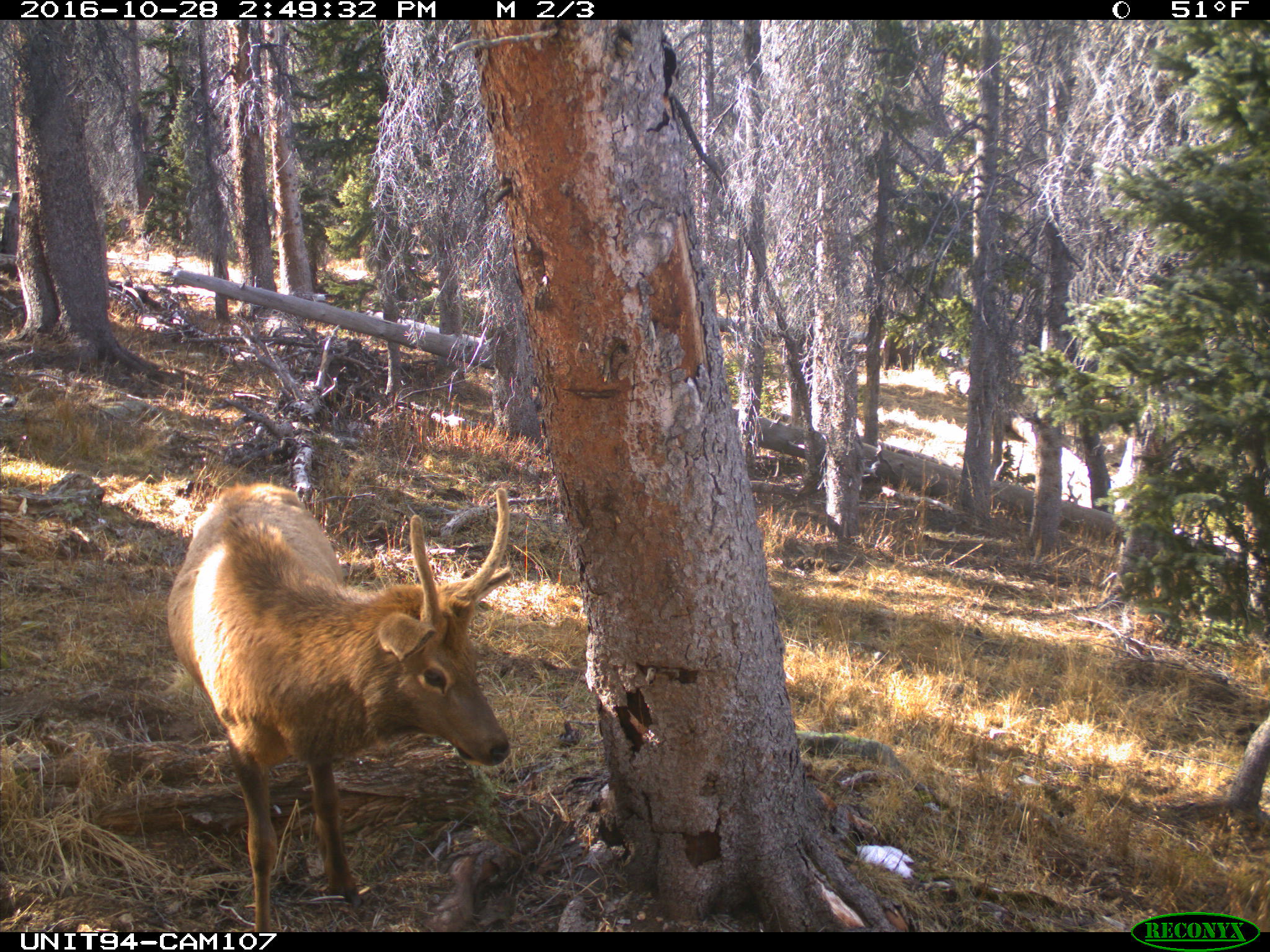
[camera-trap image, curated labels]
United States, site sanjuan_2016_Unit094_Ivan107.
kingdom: Animalia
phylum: Chordata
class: Mammalia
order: Artiodactyla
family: Cervidae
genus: Cervus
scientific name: Cervus elaphus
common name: red deer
Cervus elaphus (red deer).